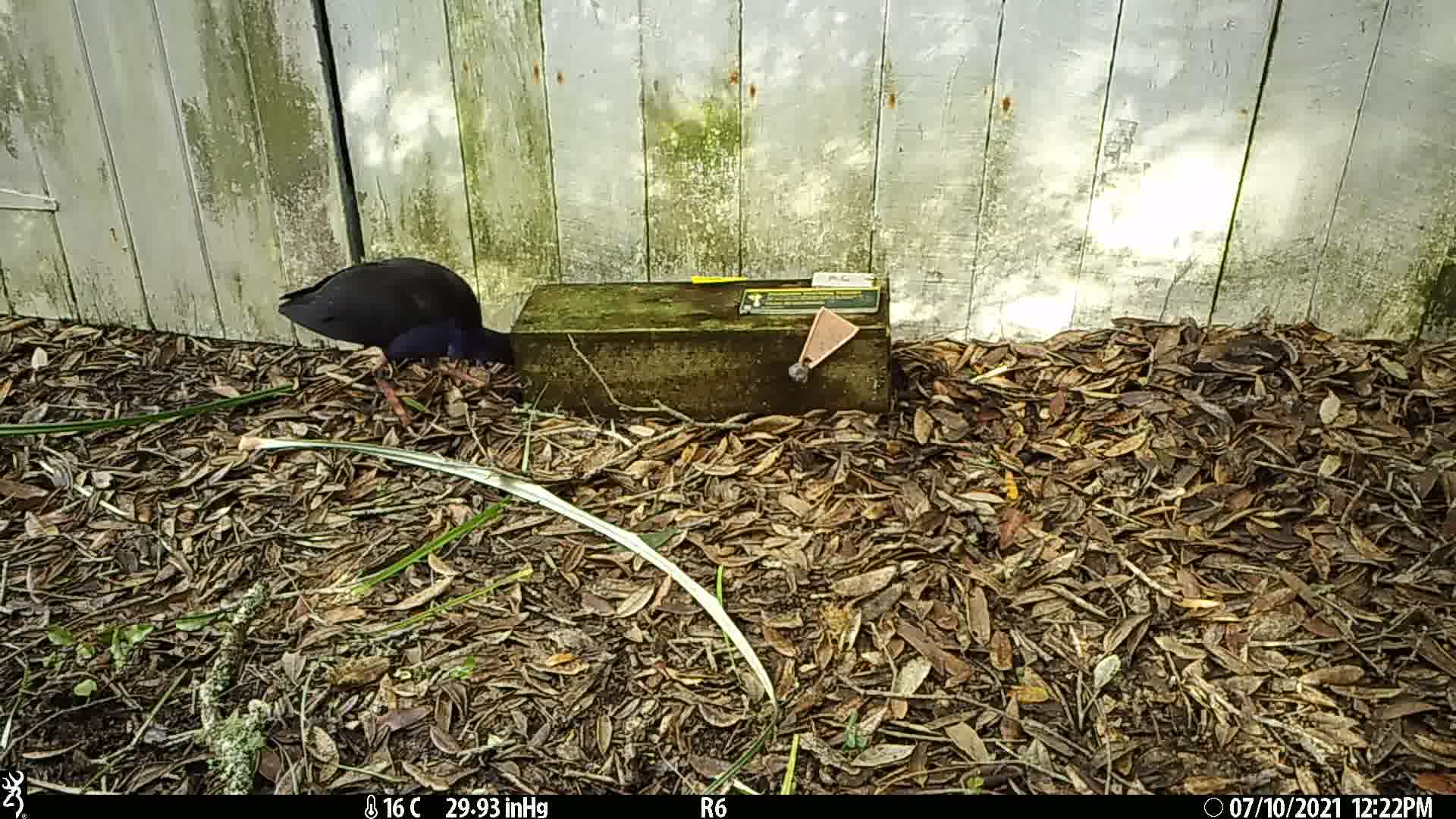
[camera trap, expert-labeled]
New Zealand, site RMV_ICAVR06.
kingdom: Animalia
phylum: Chordata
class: Aves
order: Gruiformes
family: Rallidae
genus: Porphyrio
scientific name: Porphyrio melanotus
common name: australasian swamphen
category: pukeko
Pukeko (australasian swamphen) (Porphyrio melanotus).